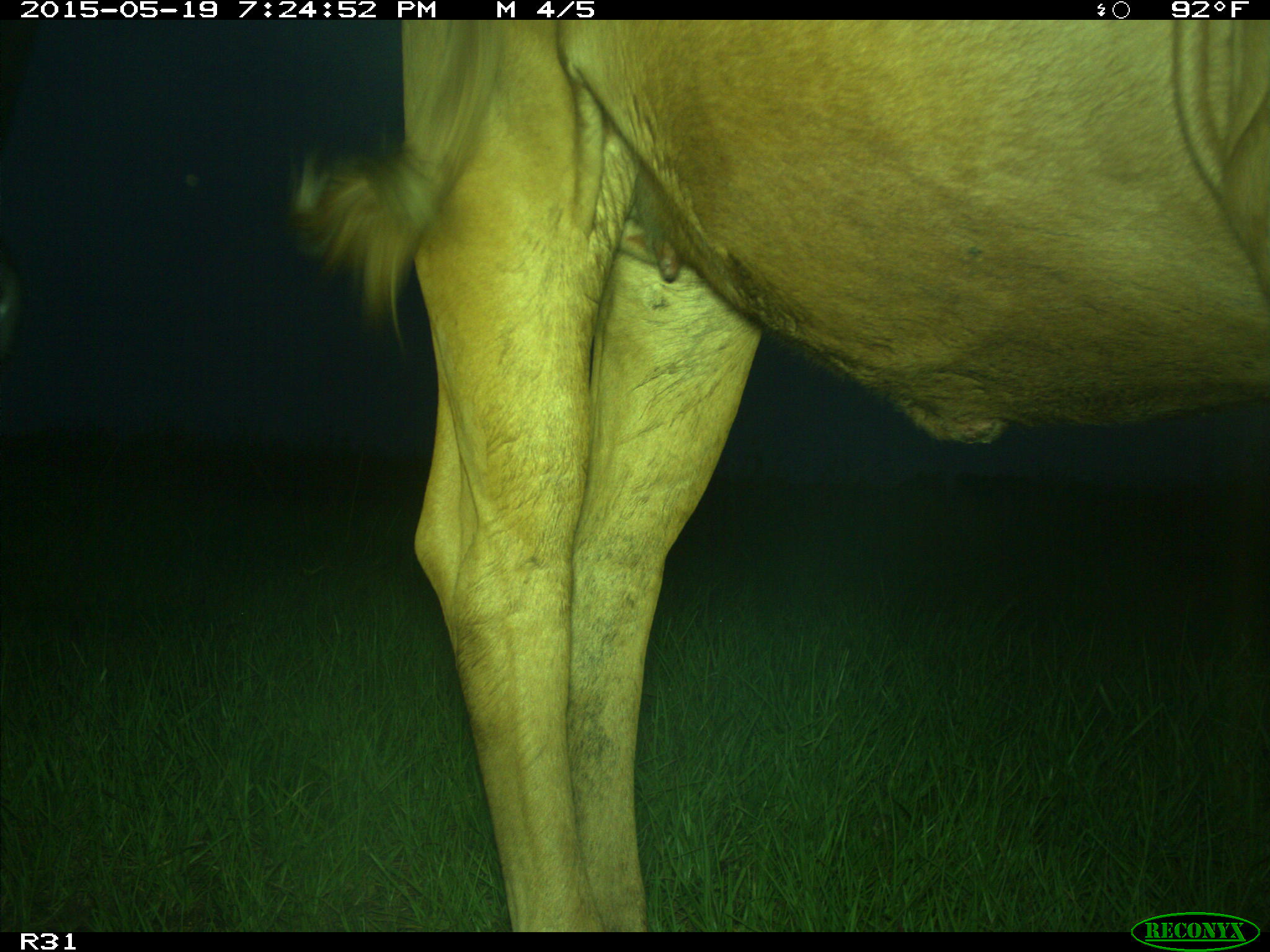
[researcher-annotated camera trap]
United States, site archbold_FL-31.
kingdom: Animalia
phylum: Chordata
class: Mammalia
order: Artiodactyla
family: Bovidae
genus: Bos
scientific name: Bos taurus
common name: domestic cow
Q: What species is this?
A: Bos taurus (domestic cow).